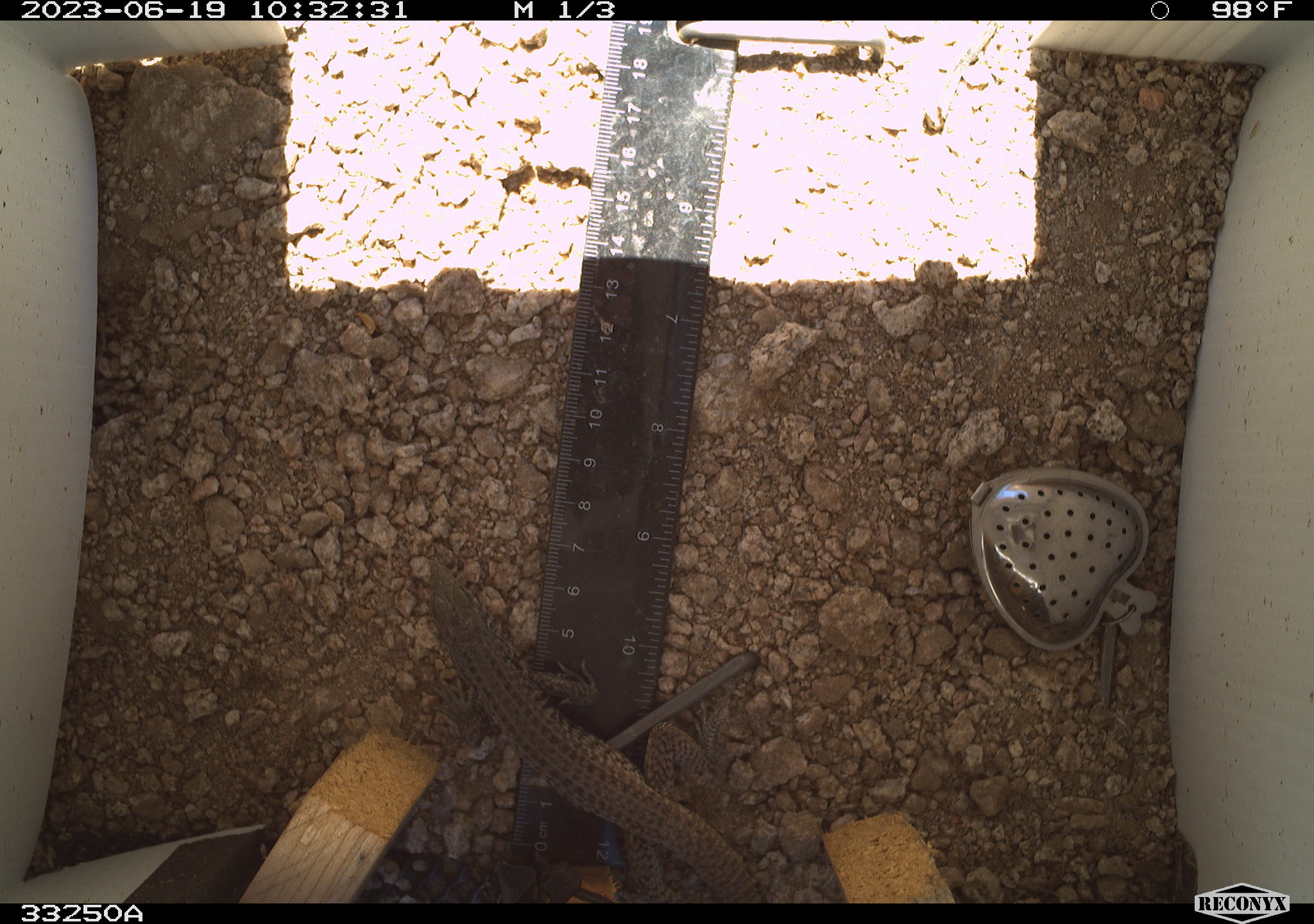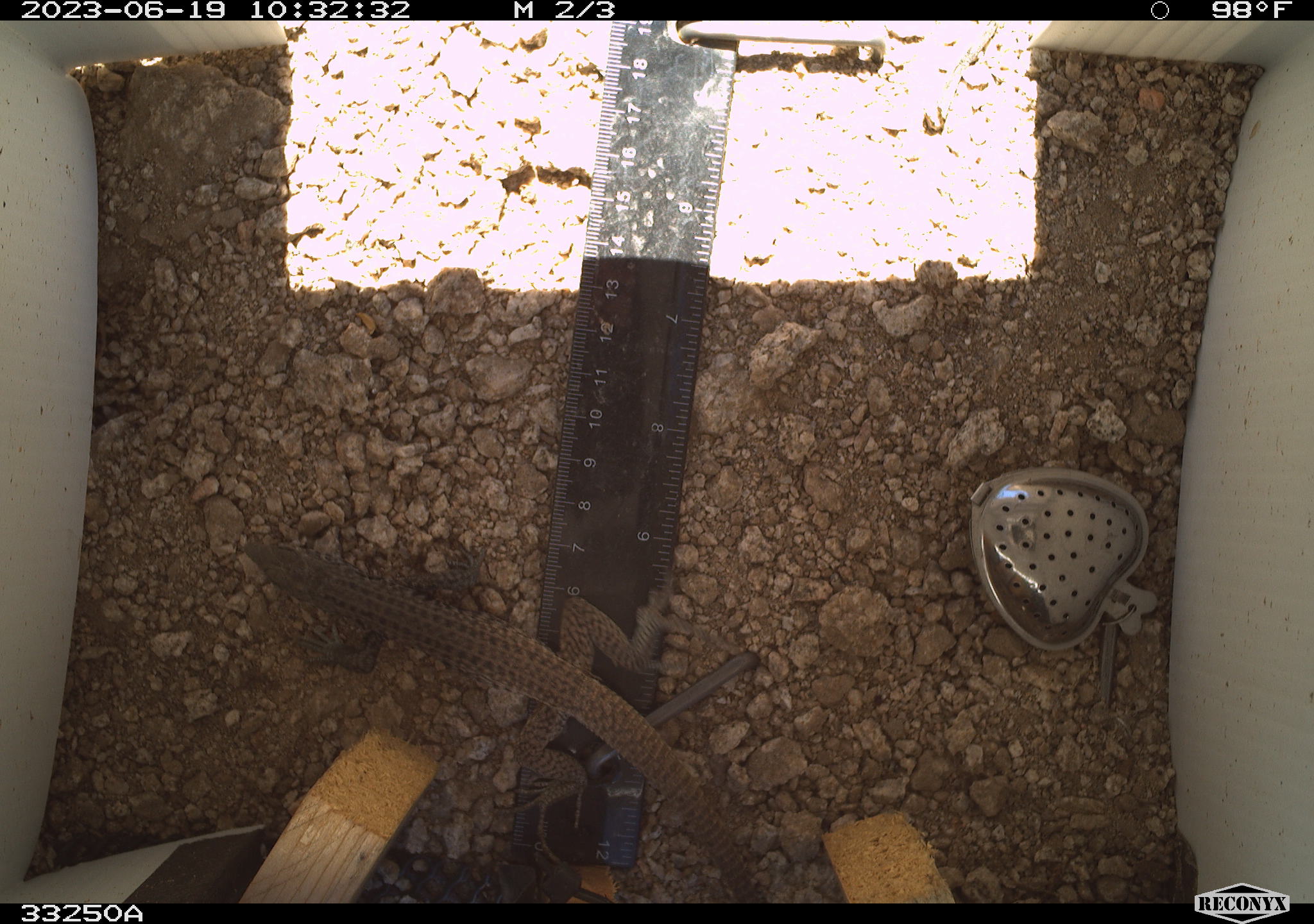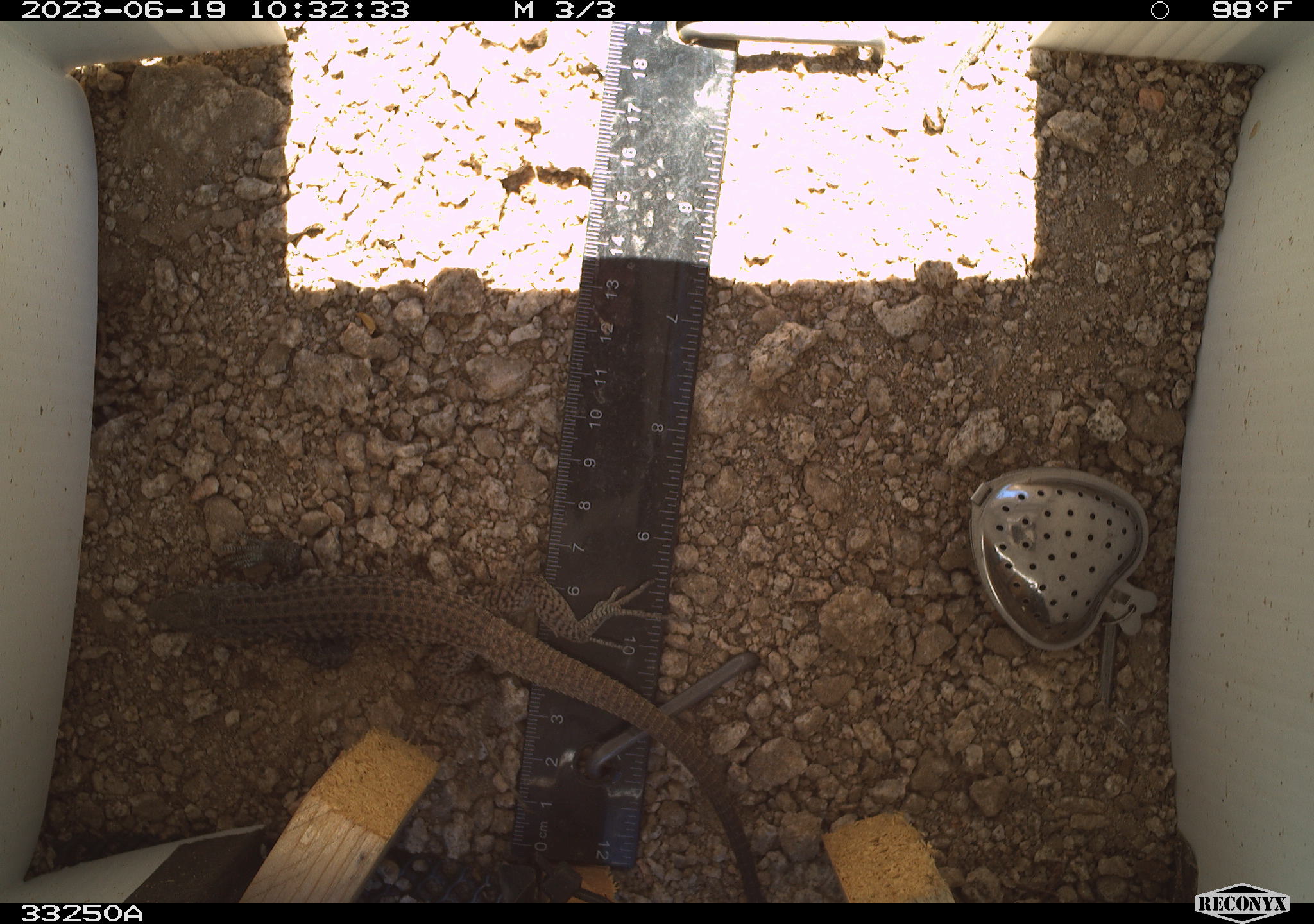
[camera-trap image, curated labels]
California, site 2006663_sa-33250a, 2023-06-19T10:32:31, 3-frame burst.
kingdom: Animalia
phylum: Chordata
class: Reptilia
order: Squamata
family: Teiidae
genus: Aspidoscelis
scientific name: Aspidoscelis tigris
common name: western whiptail